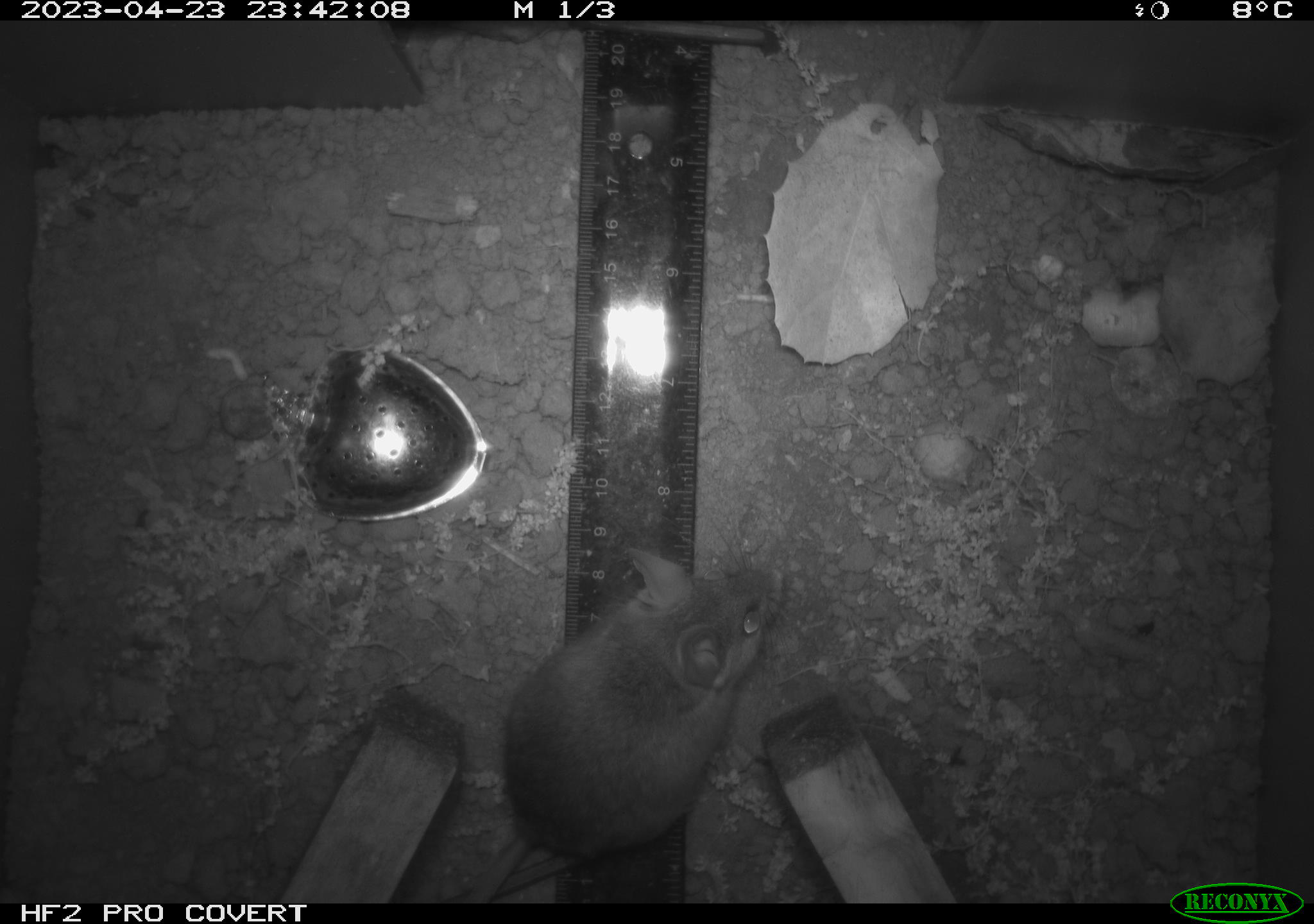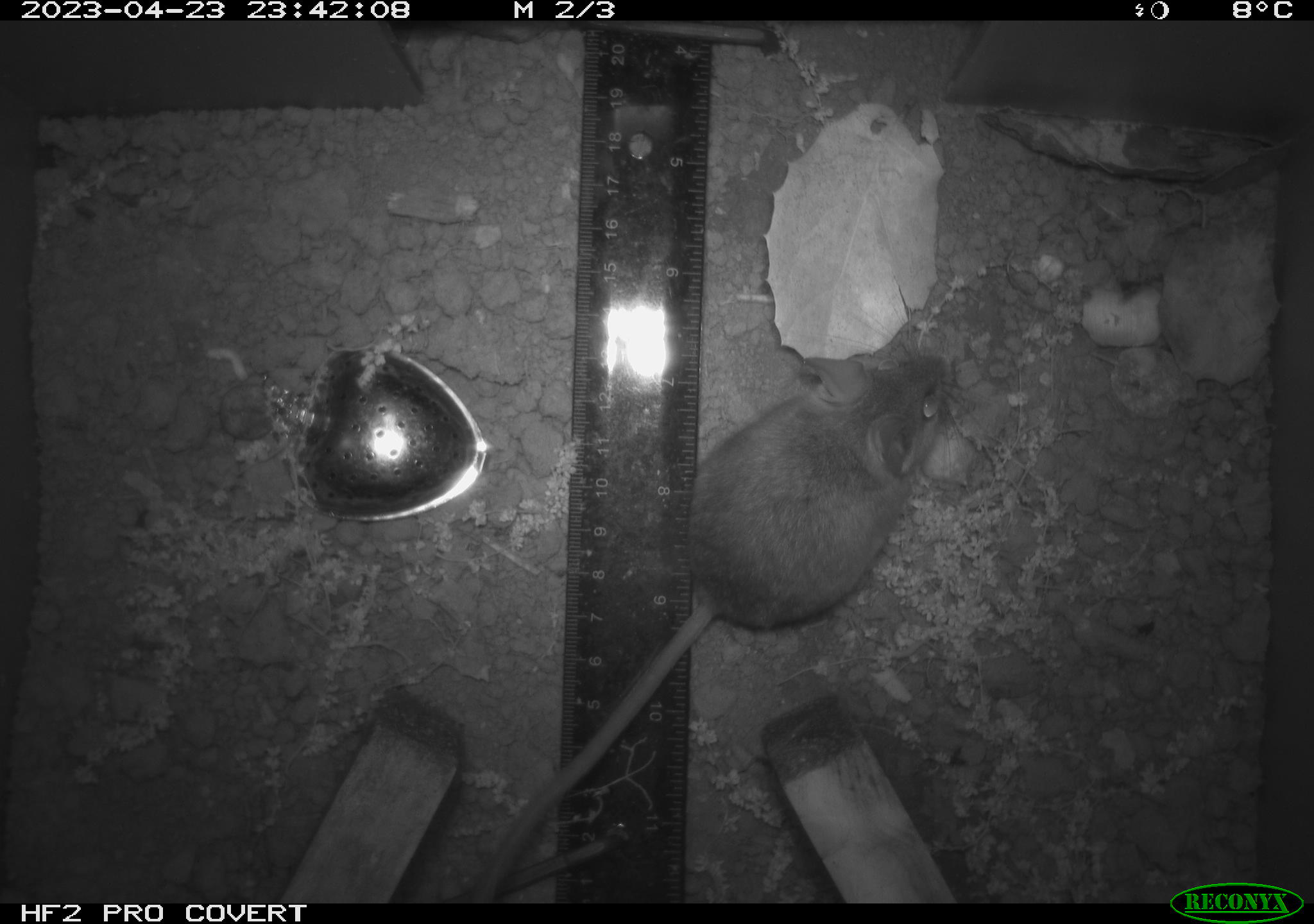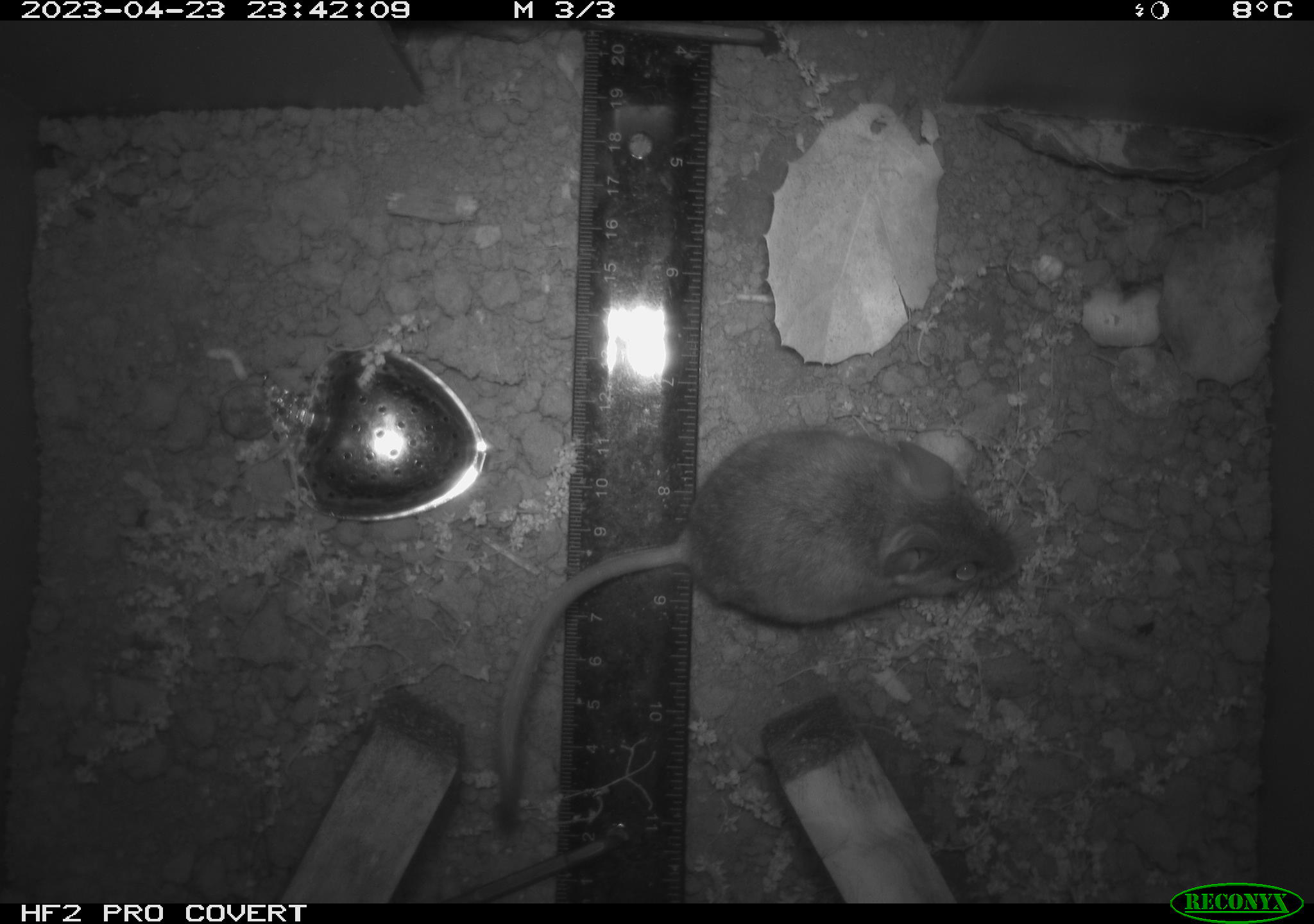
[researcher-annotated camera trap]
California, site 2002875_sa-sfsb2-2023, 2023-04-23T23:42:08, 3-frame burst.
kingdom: Animalia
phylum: Chordata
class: Mammalia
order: Rodentia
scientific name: Rodentia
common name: mouse species